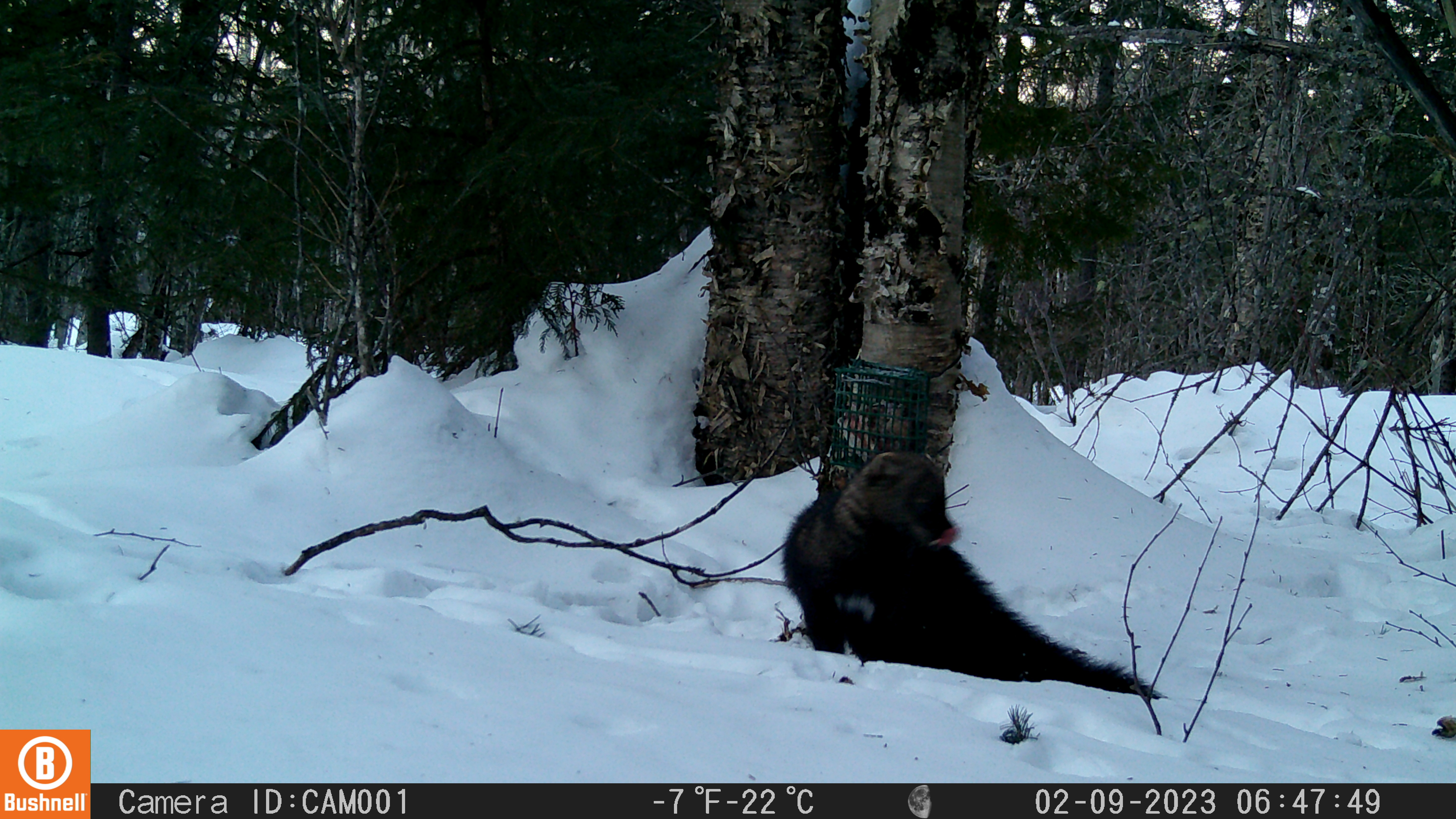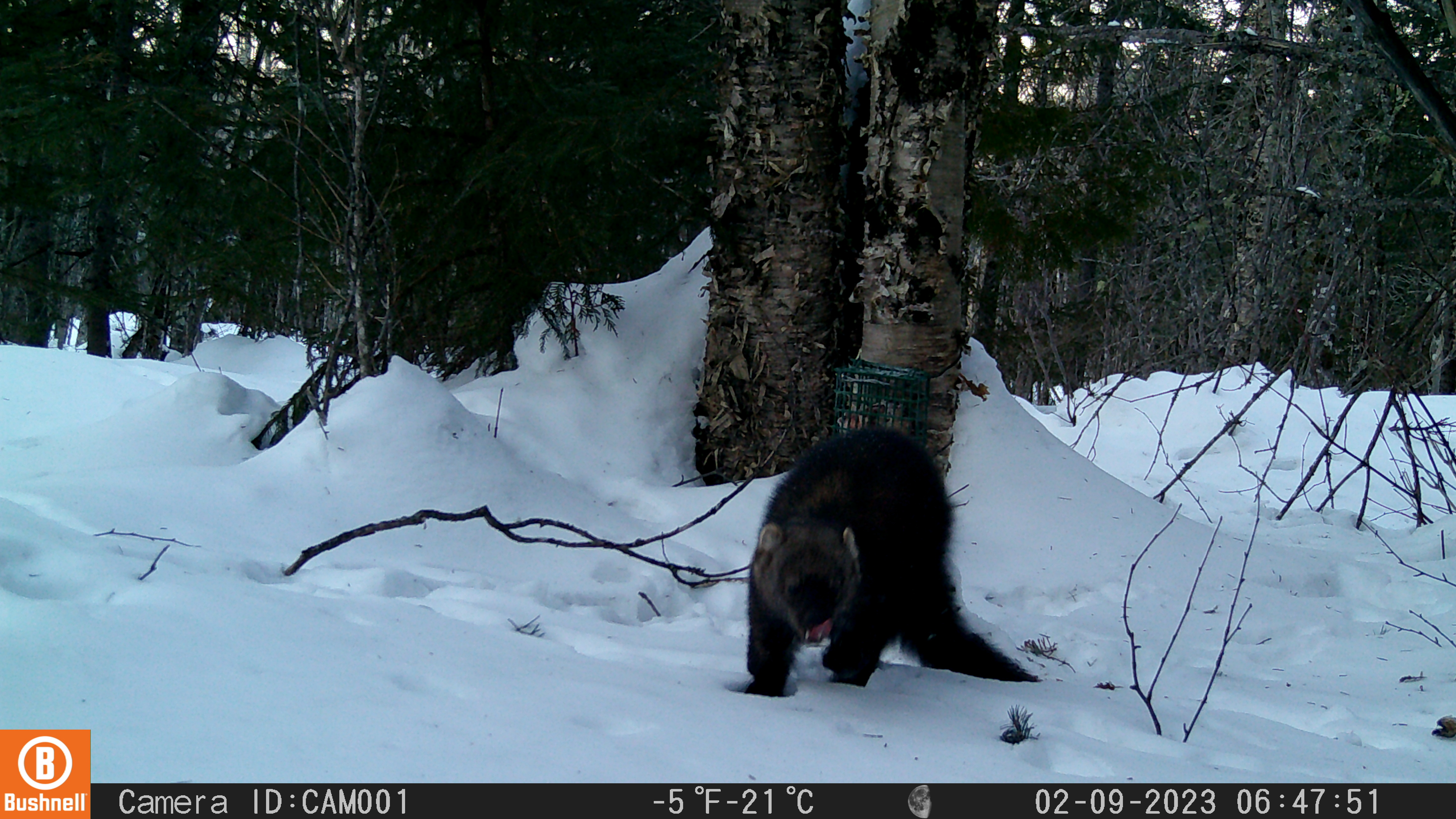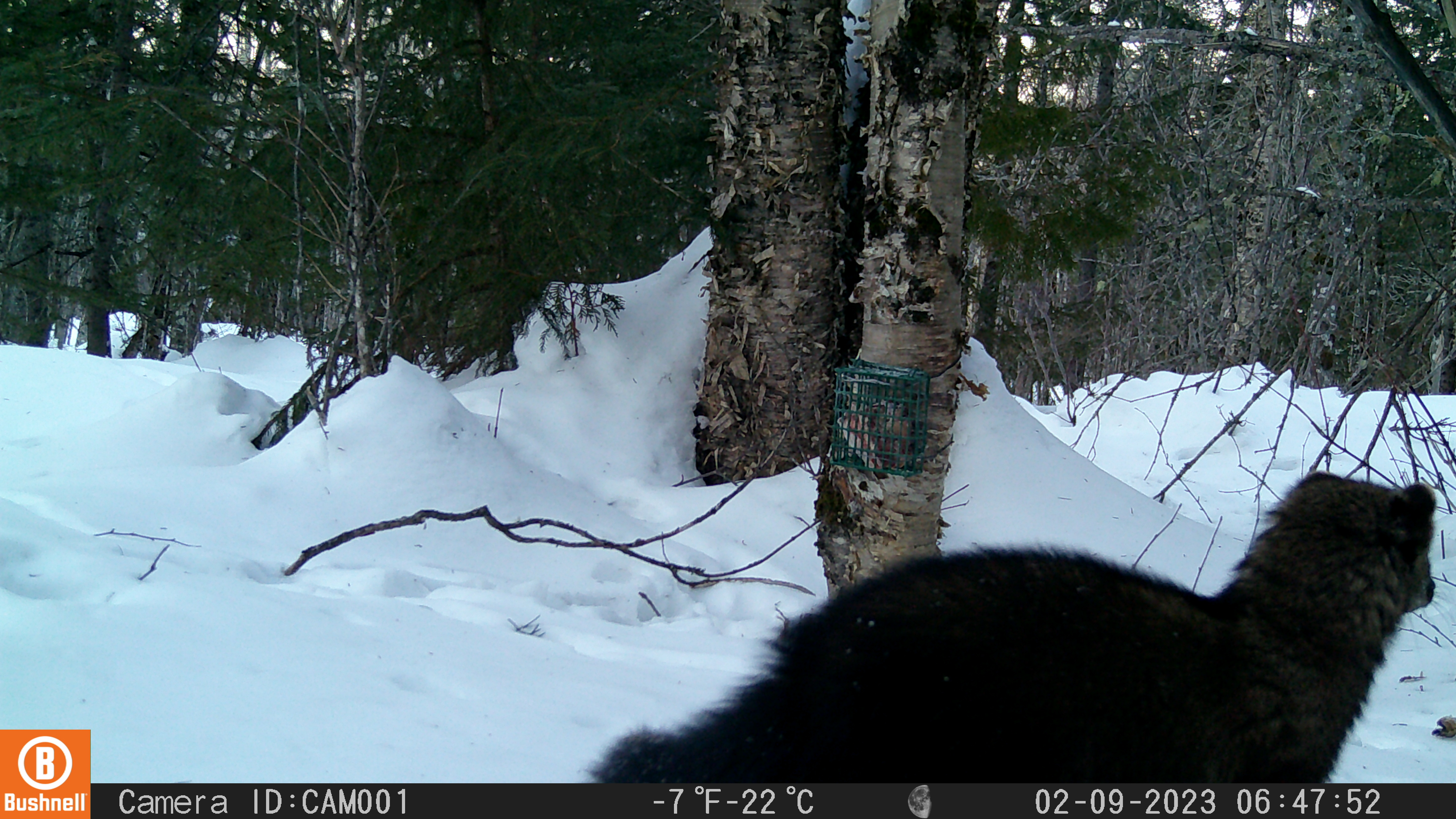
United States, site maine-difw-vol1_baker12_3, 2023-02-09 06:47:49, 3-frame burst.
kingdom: Animalia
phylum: Chordata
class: Mammalia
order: Carnivora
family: Mustelidae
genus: Pekania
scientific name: Pekania pennanti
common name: fisher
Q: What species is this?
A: Fisher (Pekania pennanti).